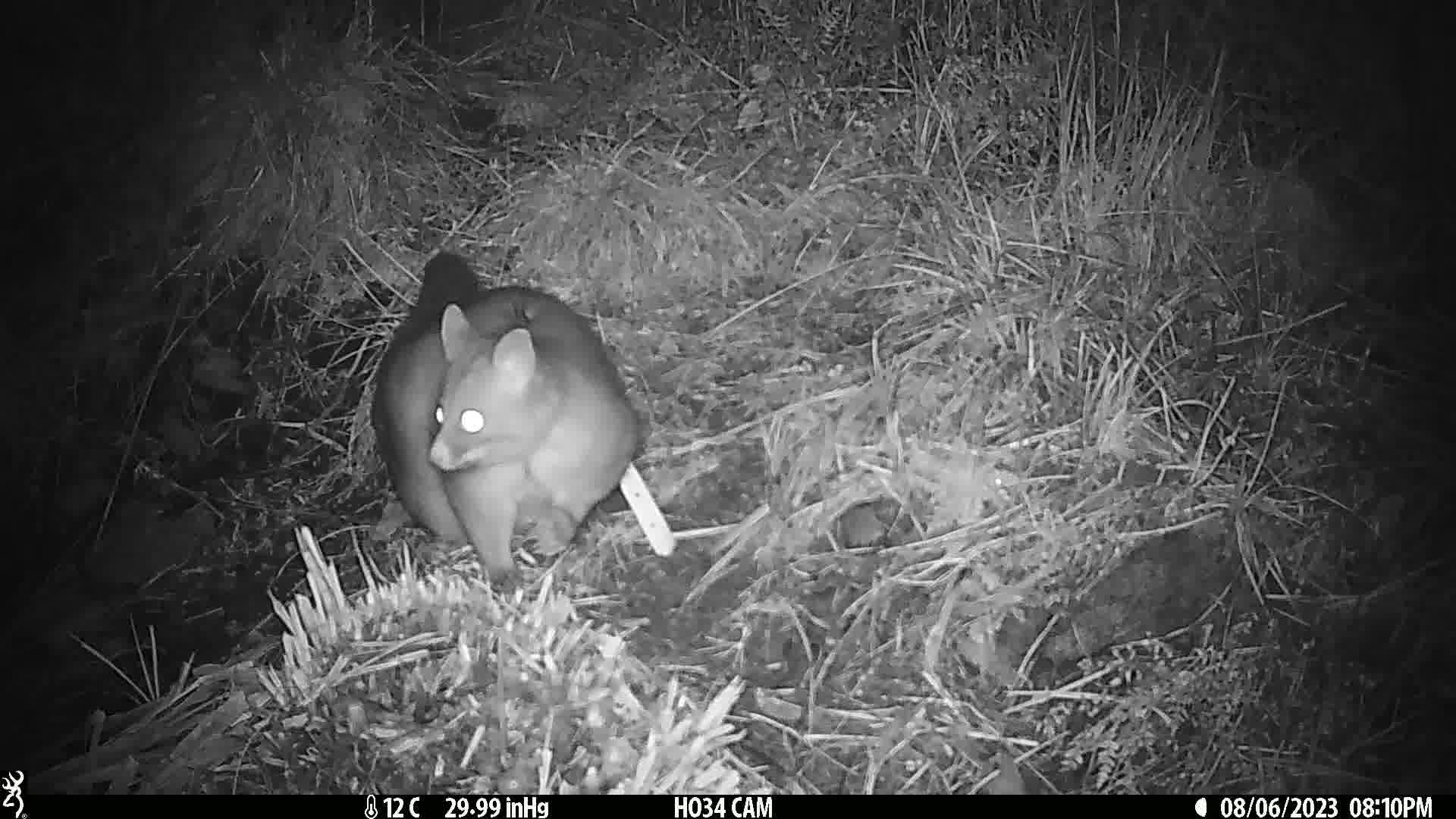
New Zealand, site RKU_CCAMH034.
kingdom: Animalia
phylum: Chordata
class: Mammalia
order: Diprotodontia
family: Phalangeridae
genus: Trichosurus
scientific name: Trichosurus vulpecula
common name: common brushtail possum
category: possum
Possum (common brushtail possum) (Trichosurus vulpecula).